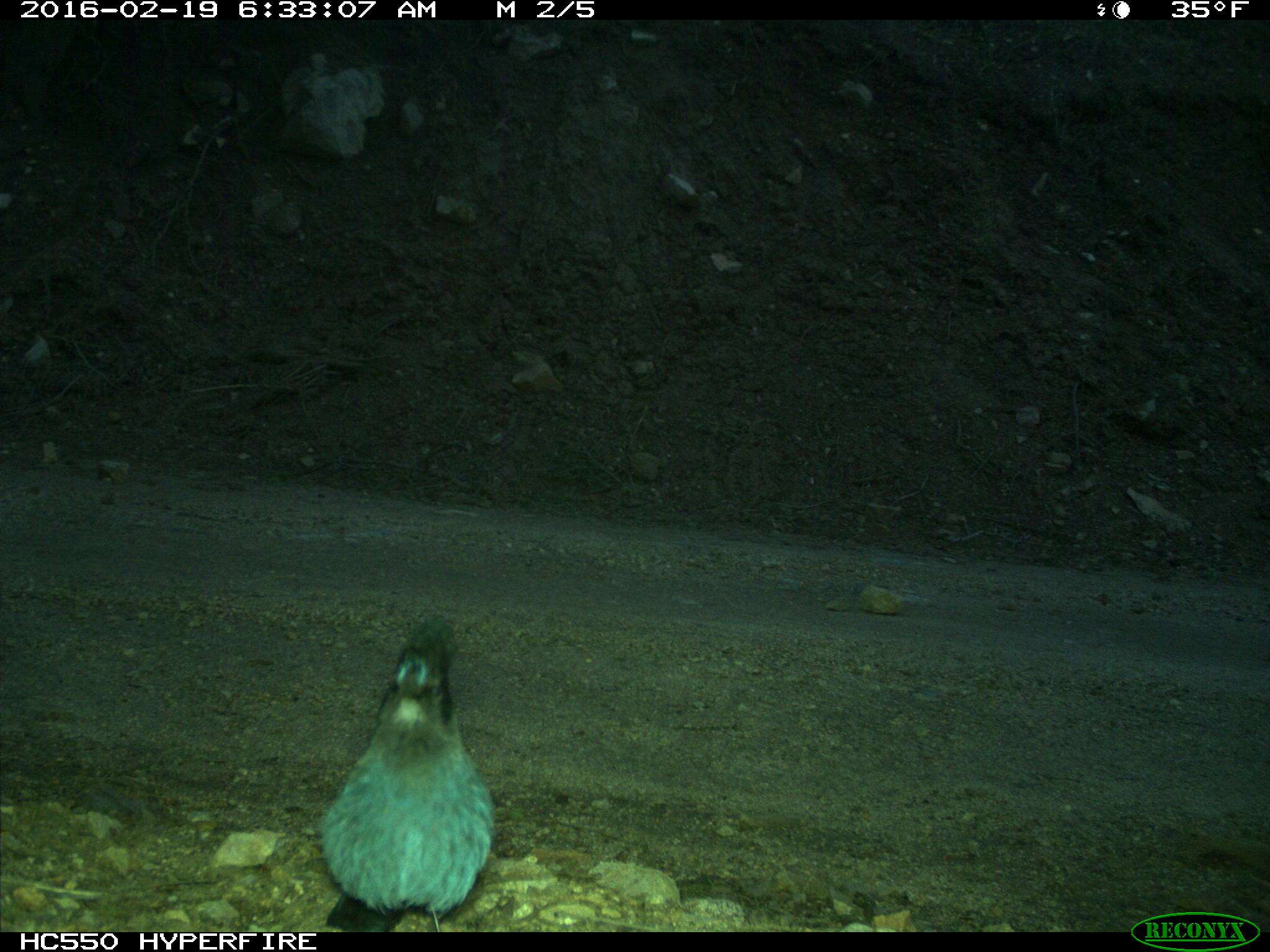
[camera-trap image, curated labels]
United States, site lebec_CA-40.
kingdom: Animalia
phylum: Chordata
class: Aves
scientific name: Aves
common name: birds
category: unidentified bird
Unidentified bird (birds) (Aves).